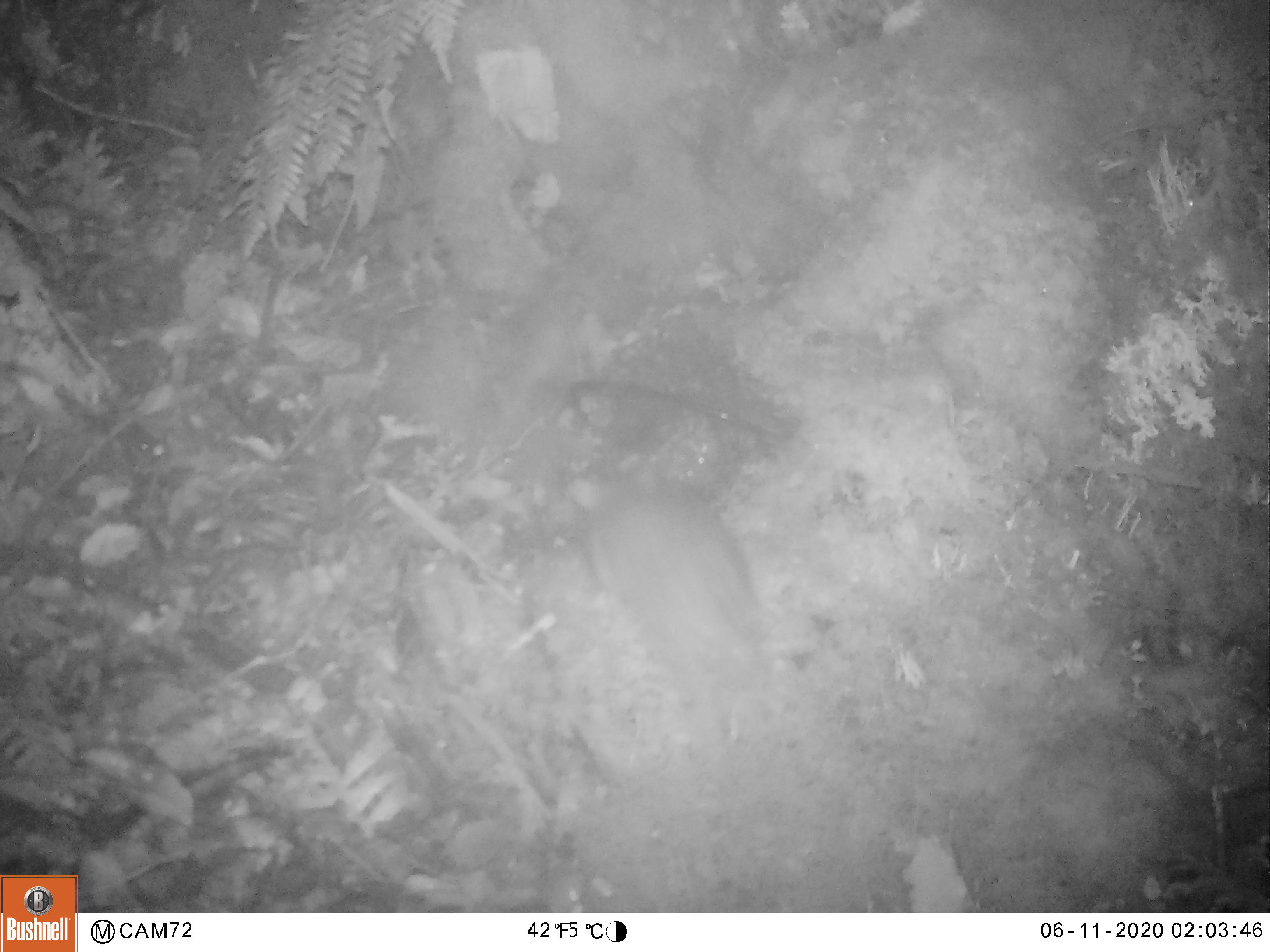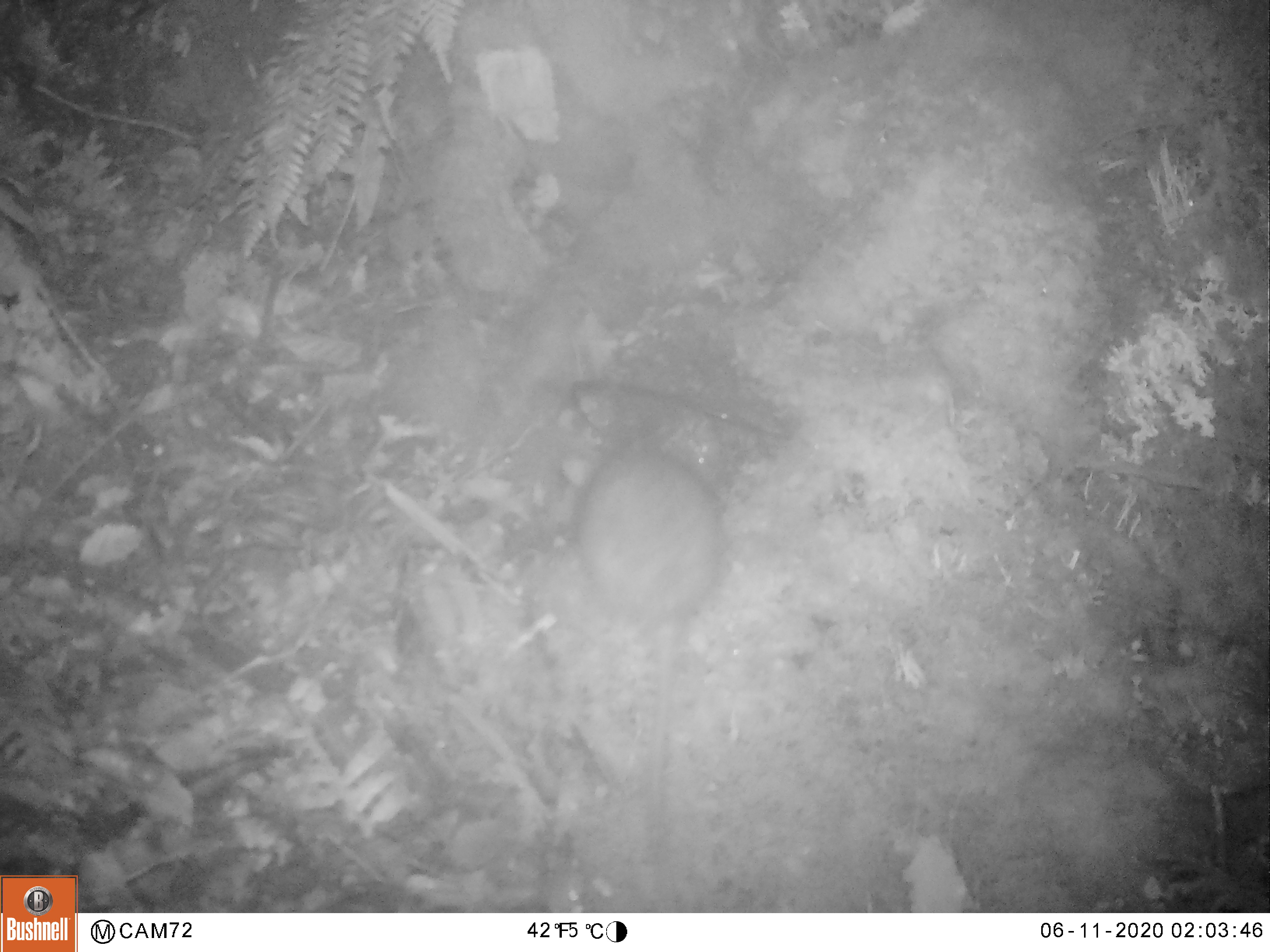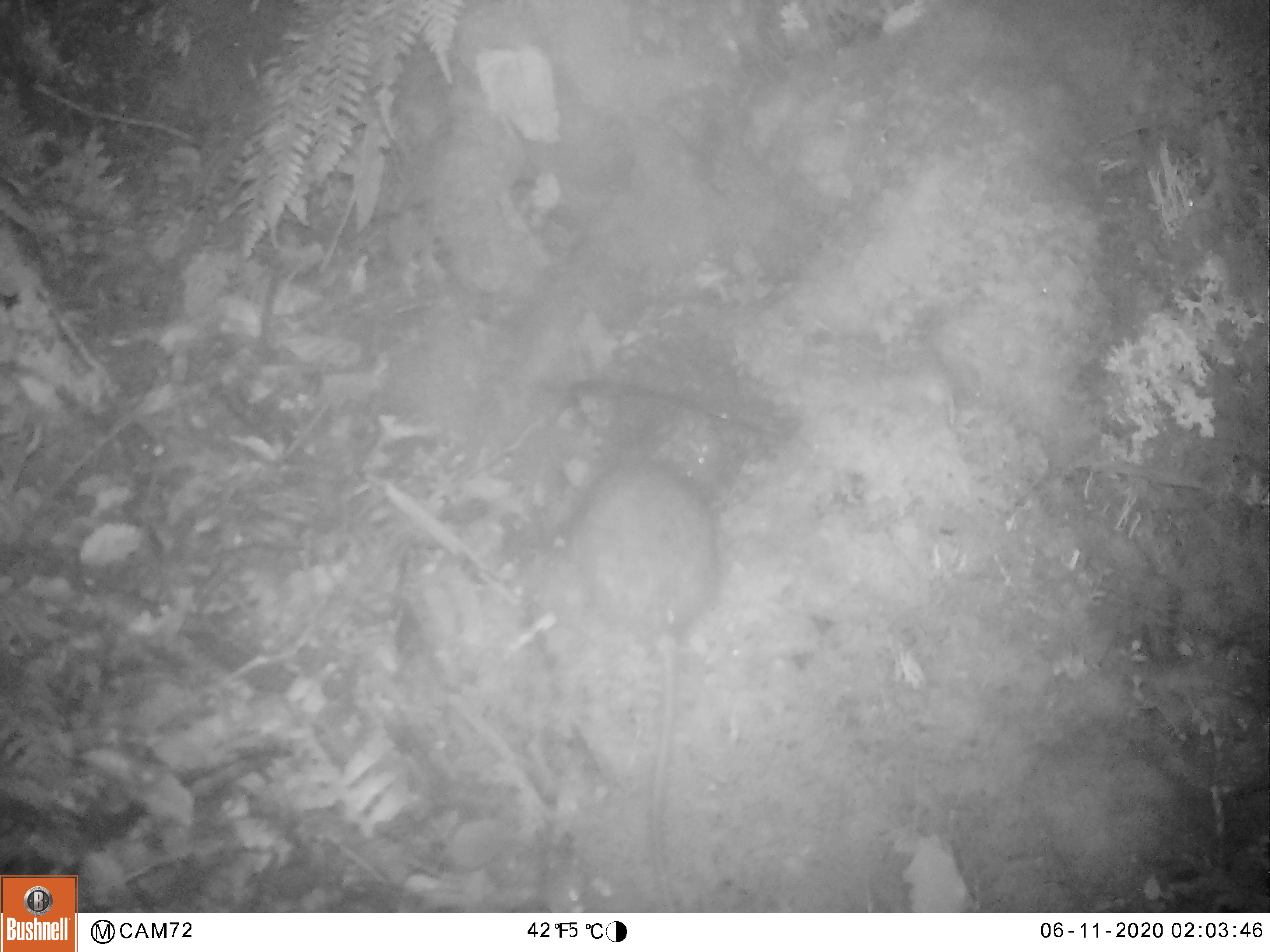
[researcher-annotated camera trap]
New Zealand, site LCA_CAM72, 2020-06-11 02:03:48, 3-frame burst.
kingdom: Animalia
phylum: Chordata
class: Mammalia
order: Rodentia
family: Muridae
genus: Rattus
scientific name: Rattus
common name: rat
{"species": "rat (Rattus)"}